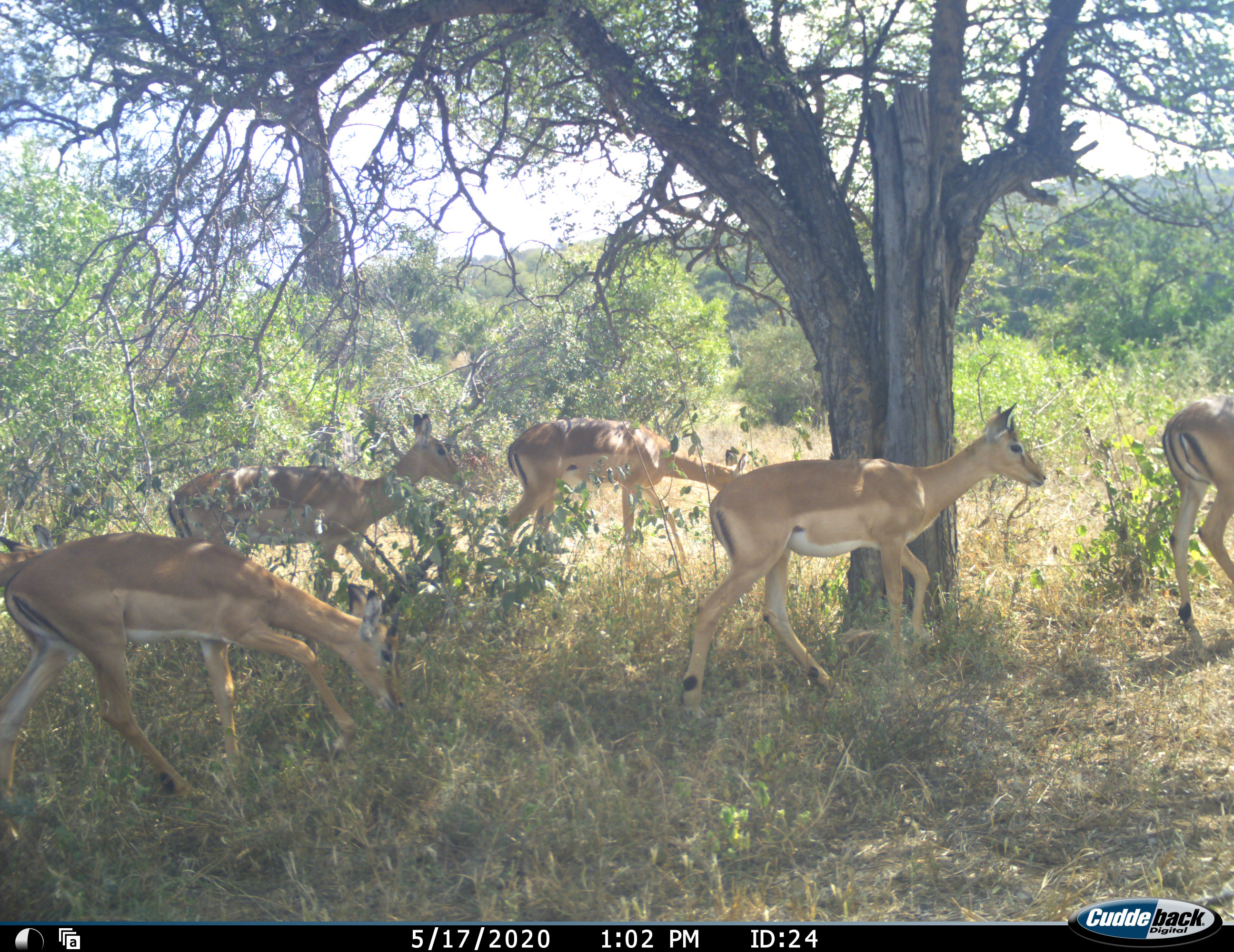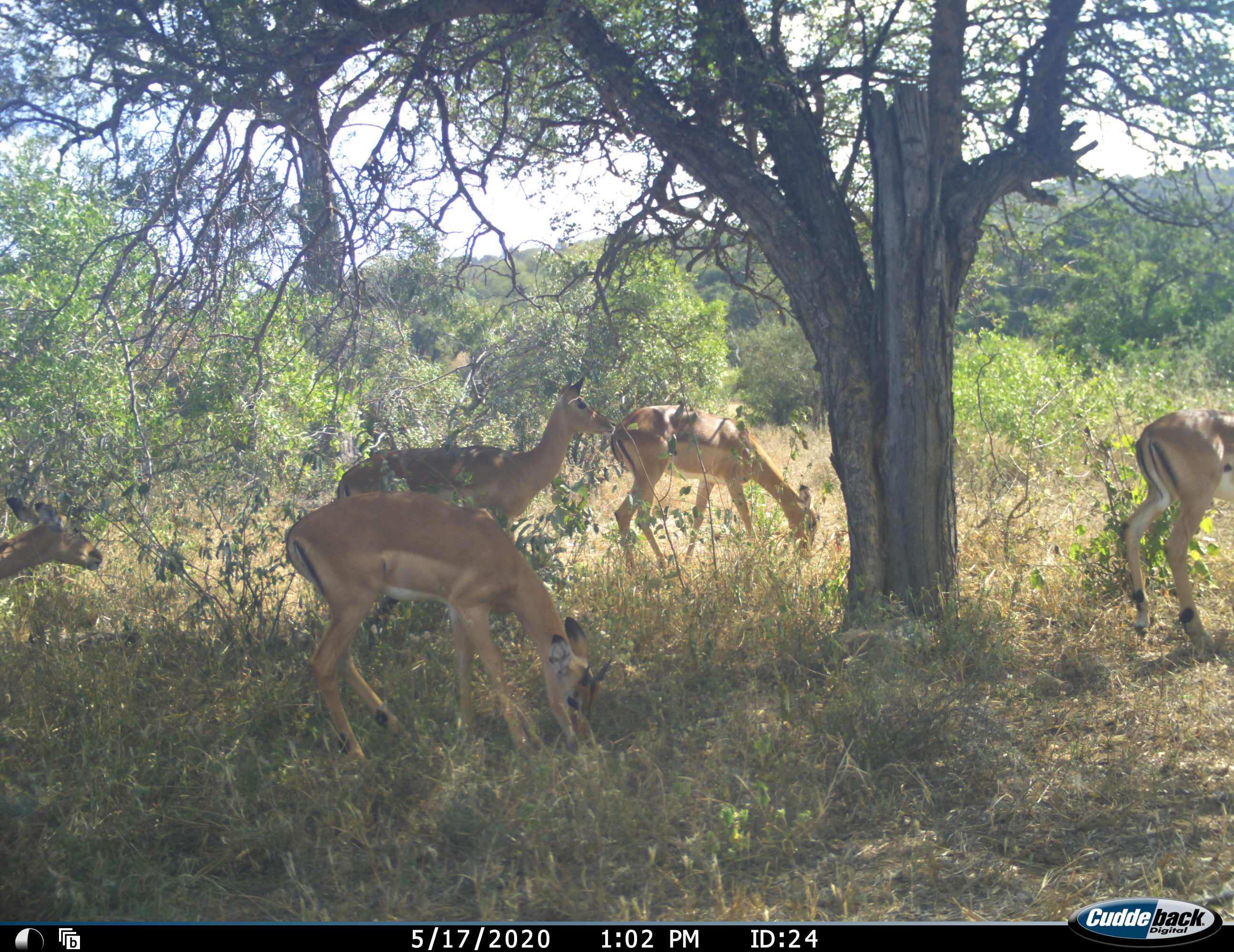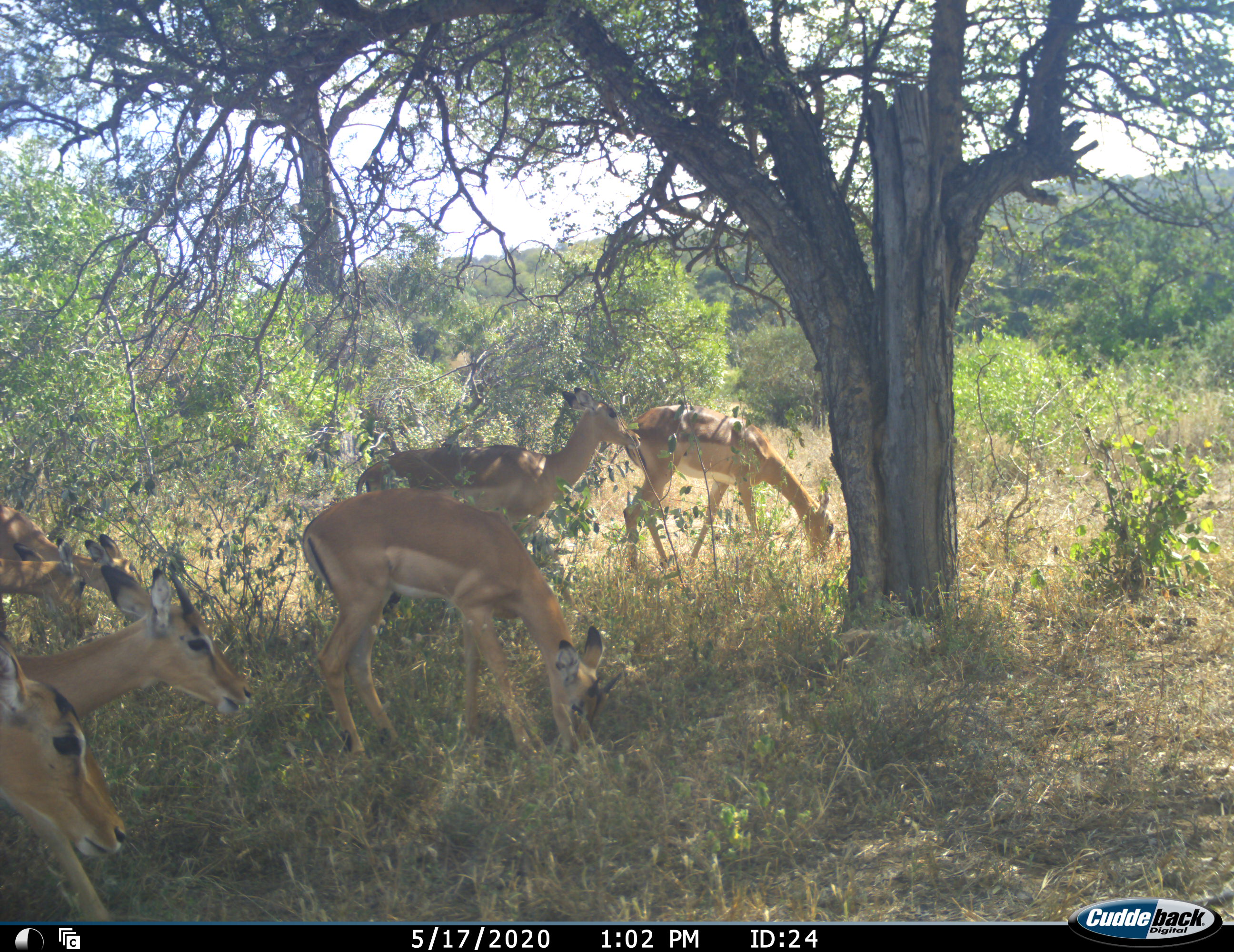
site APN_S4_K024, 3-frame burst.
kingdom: Animalia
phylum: Chordata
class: Mammalia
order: Artiodactyla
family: Bovidae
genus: Aepyceros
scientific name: Aepyceros melampus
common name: impala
Impala (Aepyceros melampus), count 8. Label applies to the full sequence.